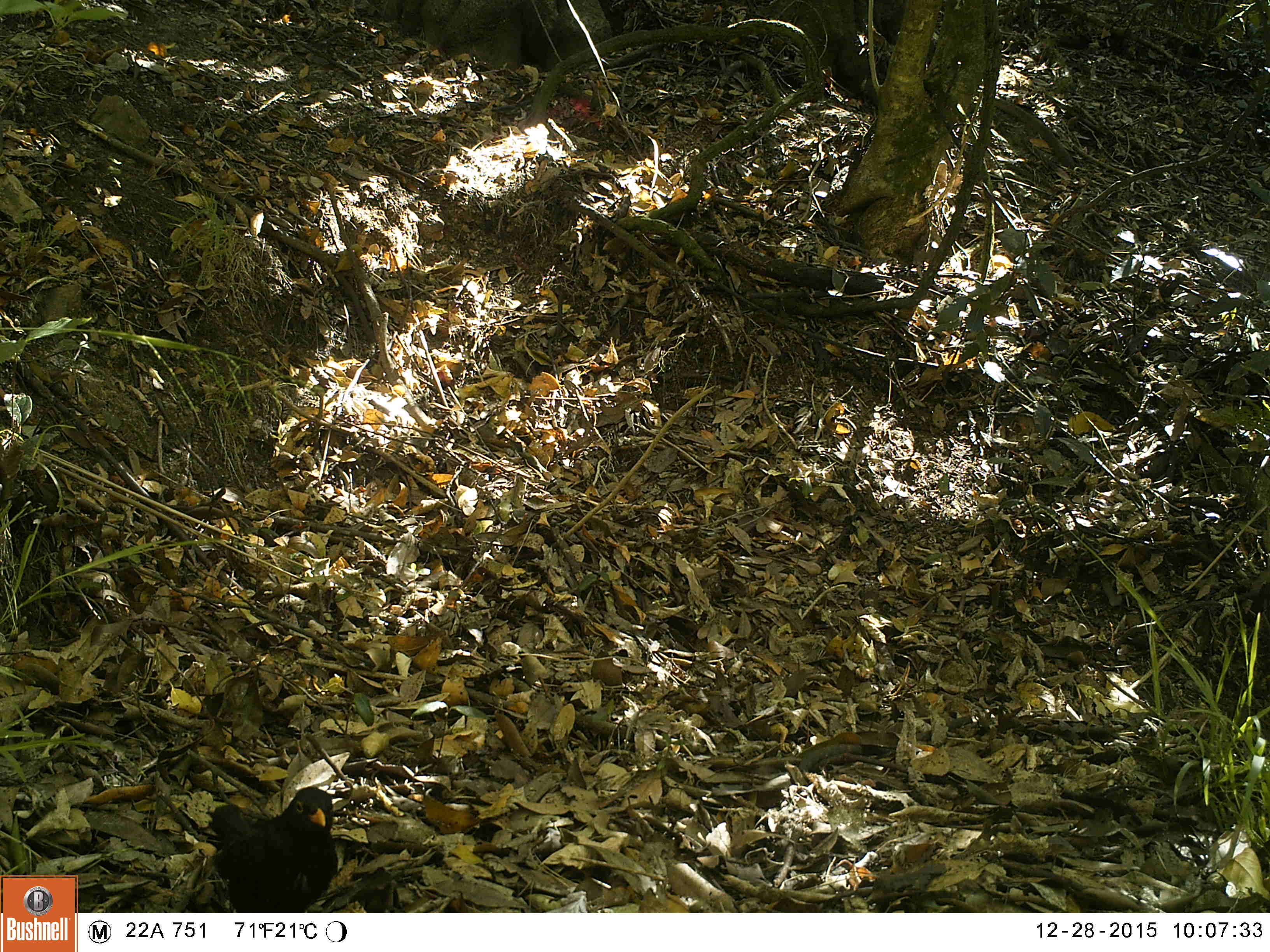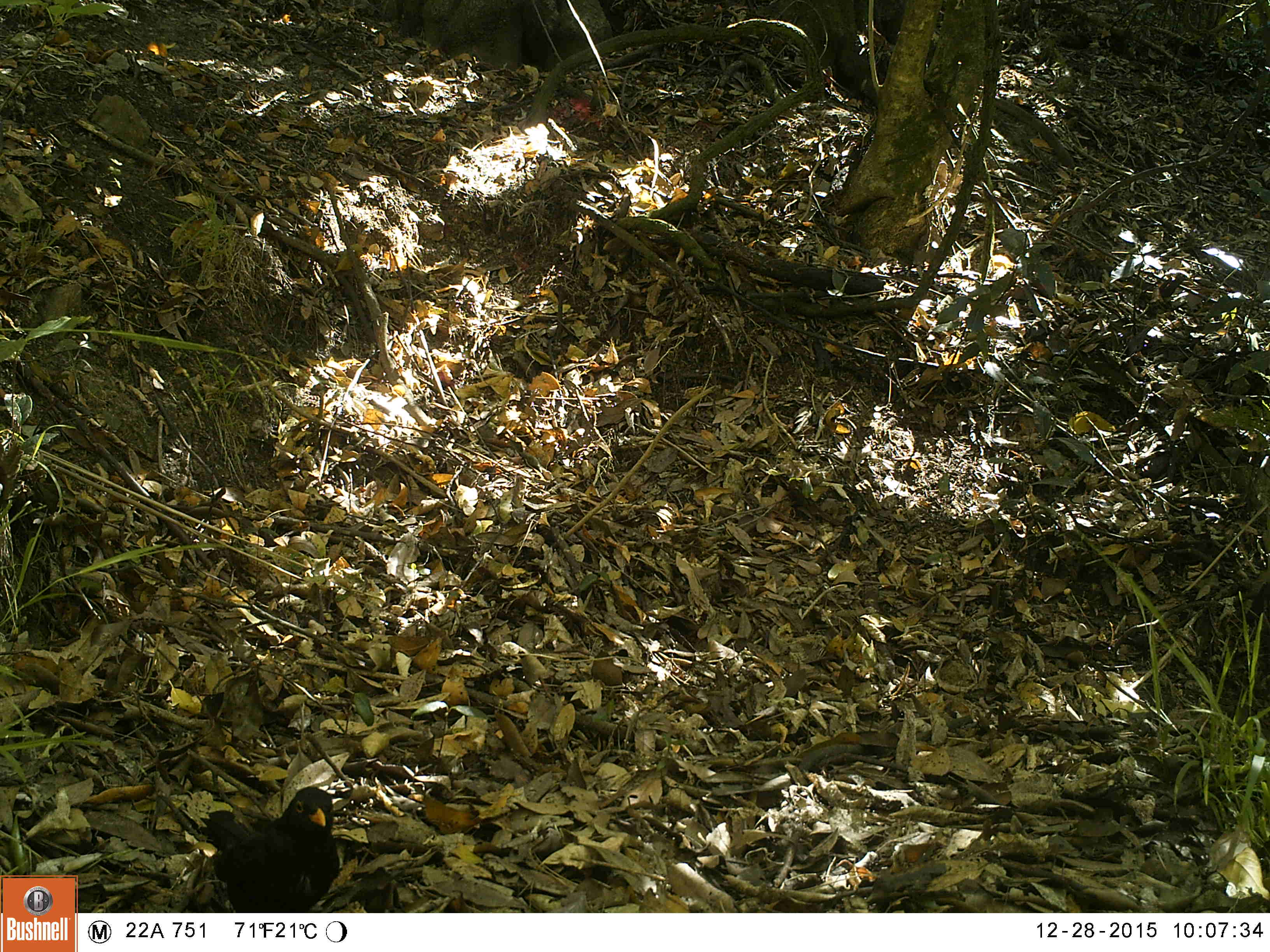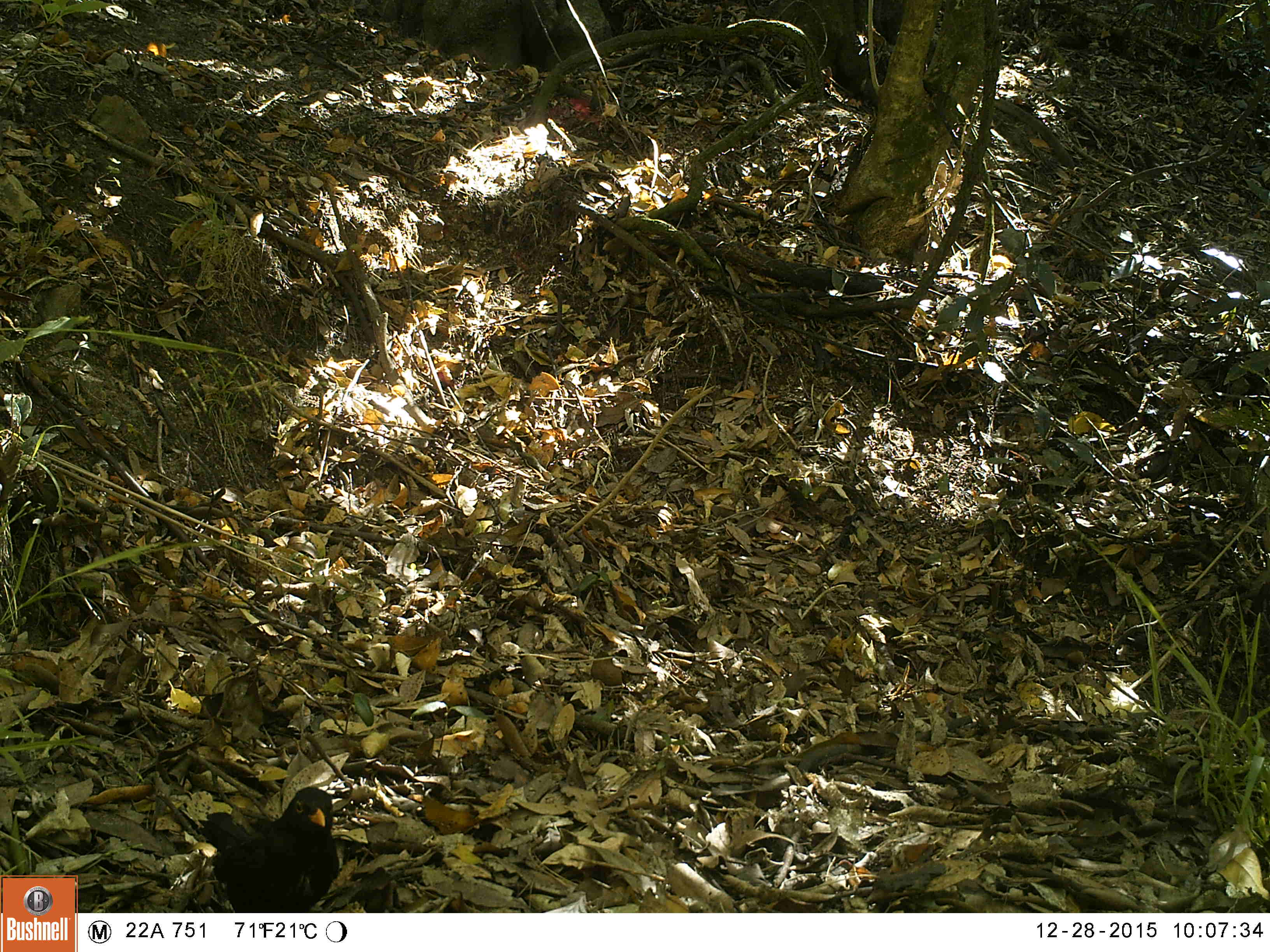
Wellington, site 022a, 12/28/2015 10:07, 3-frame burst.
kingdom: Animalia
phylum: Chordata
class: Aves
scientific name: Aves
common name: bird